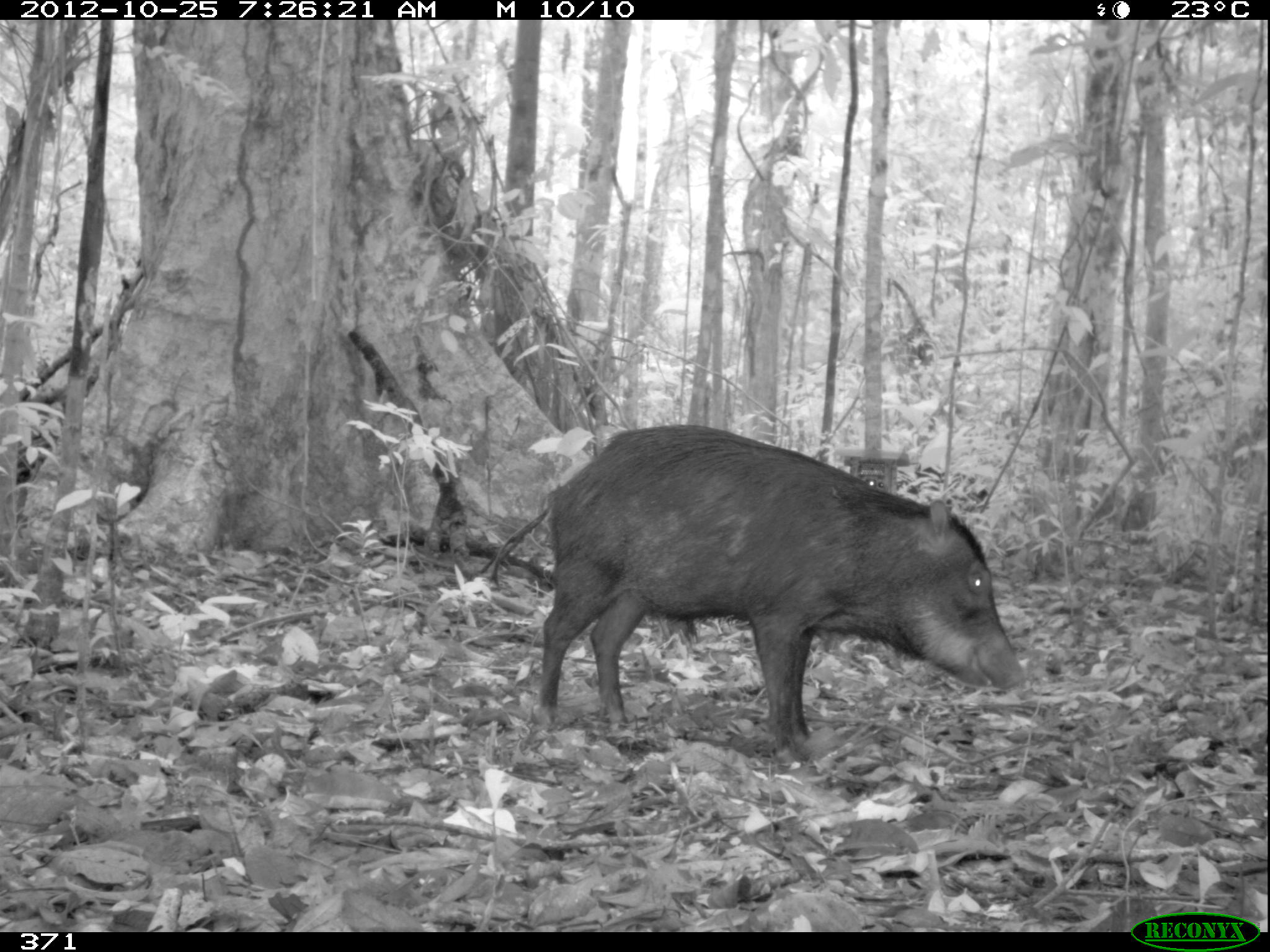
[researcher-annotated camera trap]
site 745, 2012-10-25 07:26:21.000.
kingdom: Animalia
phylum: Chordata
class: Mammalia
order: Artiodactyla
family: Tayassuidae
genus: Tayassu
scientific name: Tayassu pecari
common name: white-lipped peccary